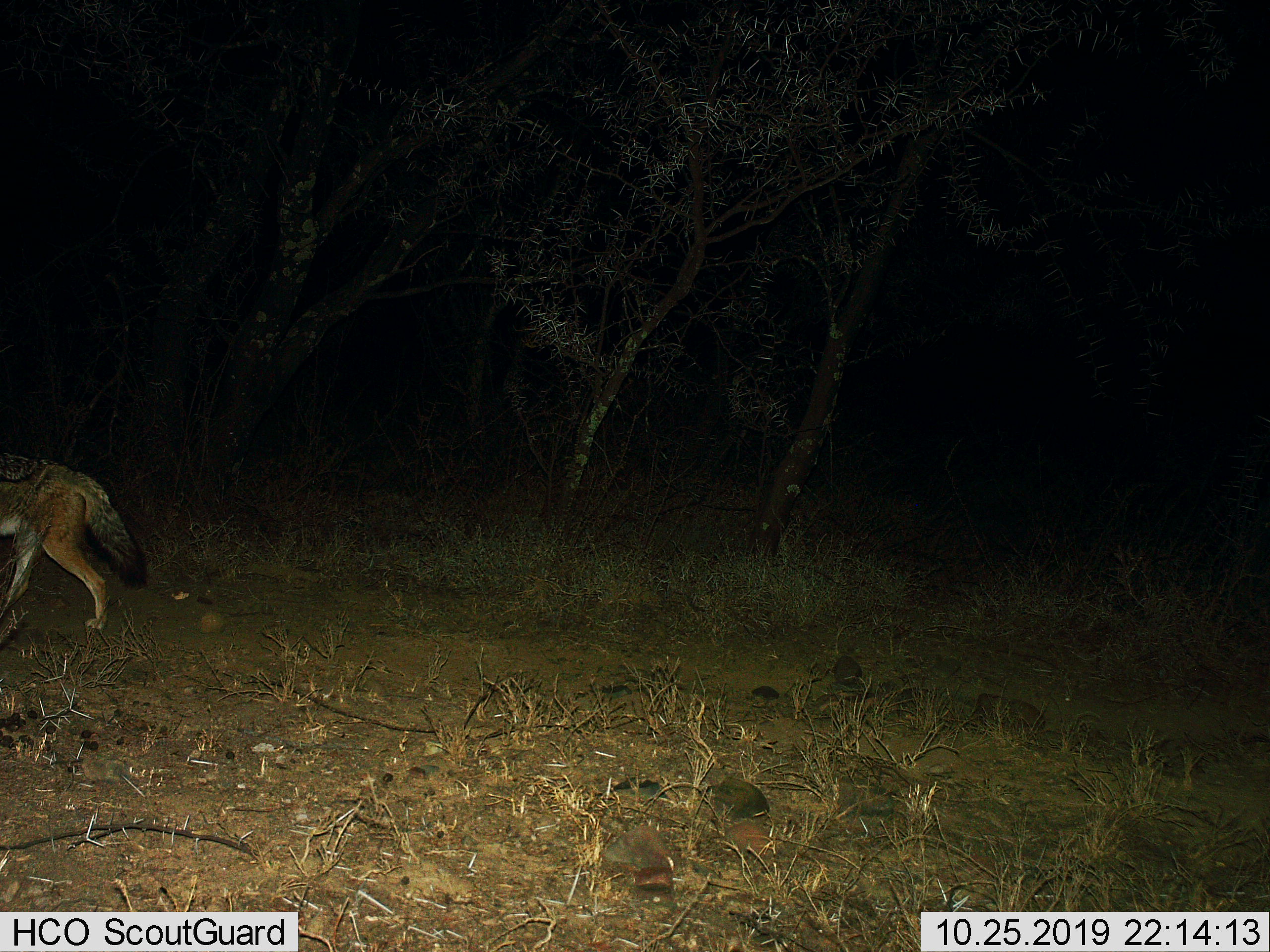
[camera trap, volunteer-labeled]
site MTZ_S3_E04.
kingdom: Animalia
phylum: Chordata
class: Mammalia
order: Carnivora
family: Canidae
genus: Lupulella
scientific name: Lupulella mesomelas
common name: black-backed jackal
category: jackalblackbacked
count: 1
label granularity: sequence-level